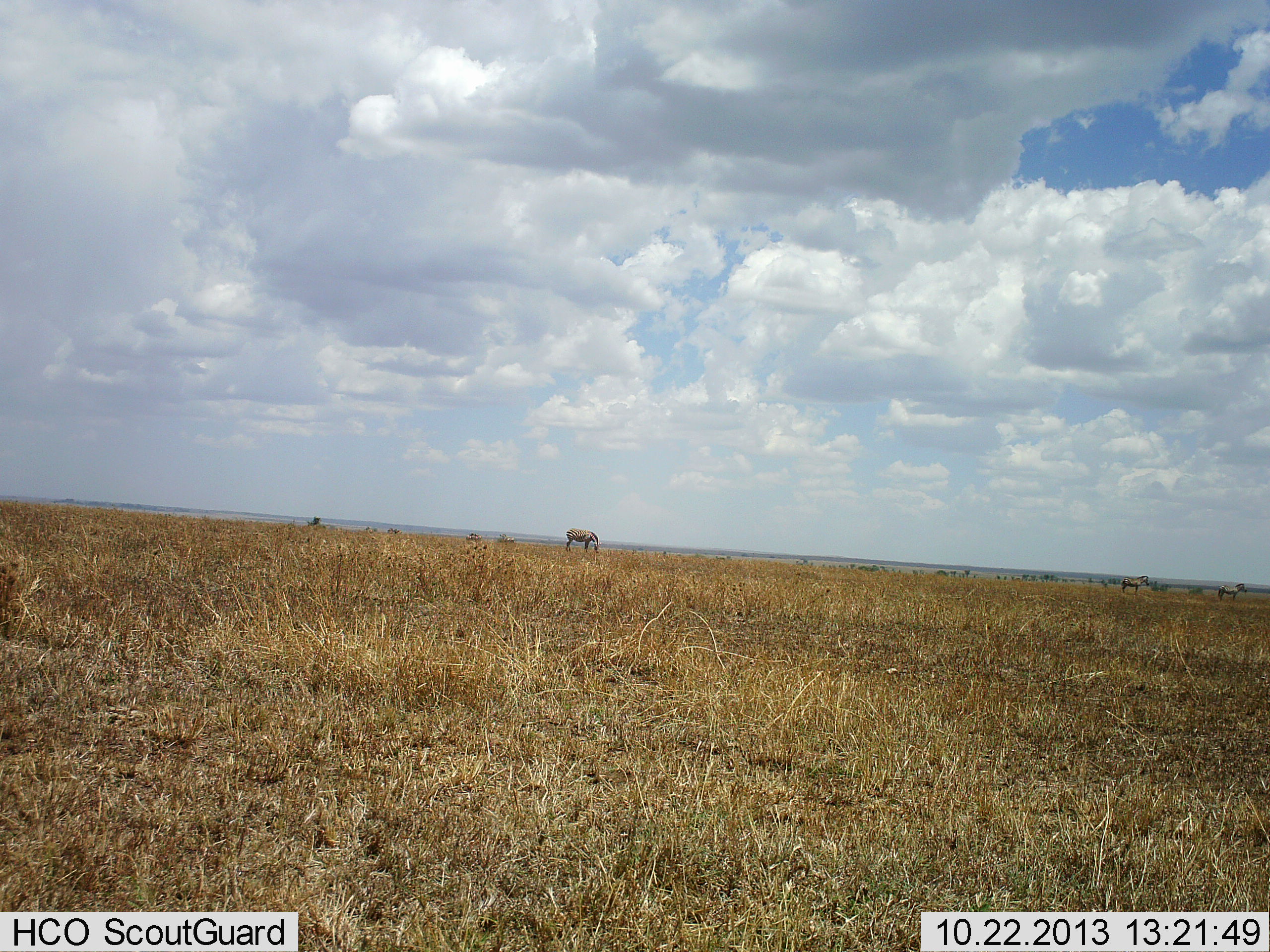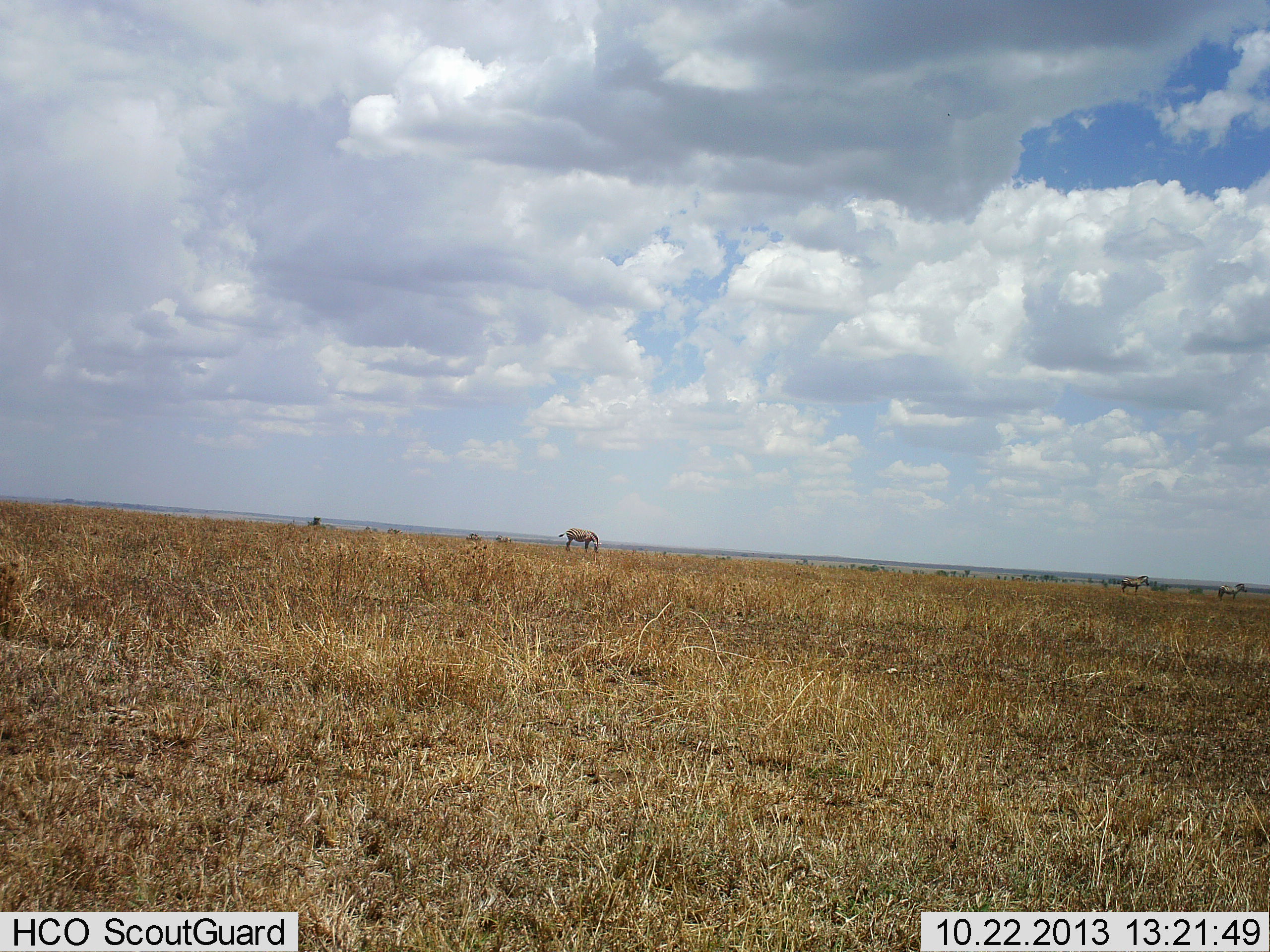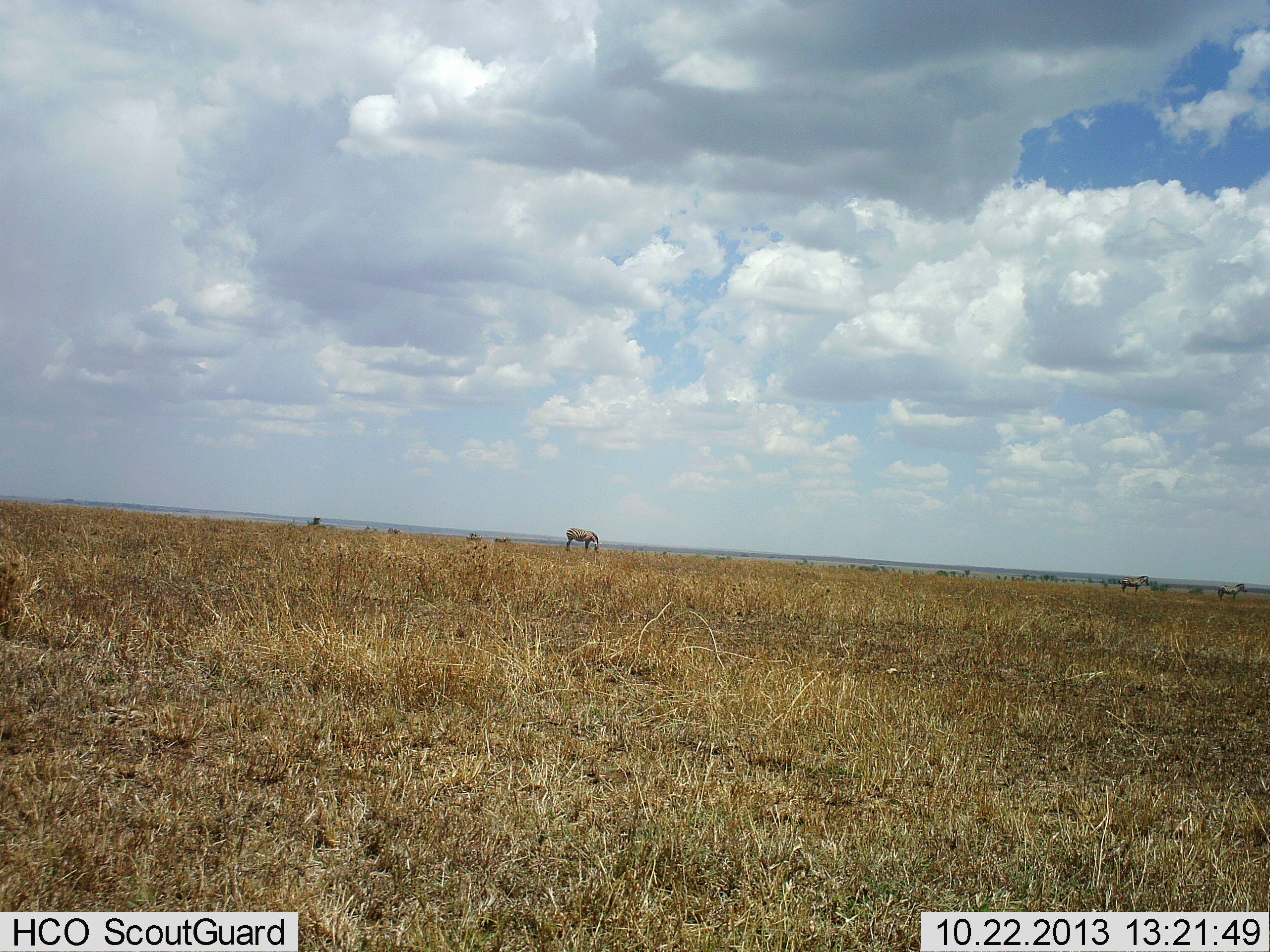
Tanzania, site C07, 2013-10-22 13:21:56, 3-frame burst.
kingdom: Animalia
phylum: Chordata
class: Mammalia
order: Perissodactyla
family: Equidae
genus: Equus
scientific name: Equus quagga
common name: plains zebra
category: zebra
Zebra (plains zebra) (Equus quagga), count 3. Behavior (volunteer vote fractions): standing 90%, resting 0%, moving 10%, interacting 0%. Young present (vote fraction): 0%. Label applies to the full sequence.